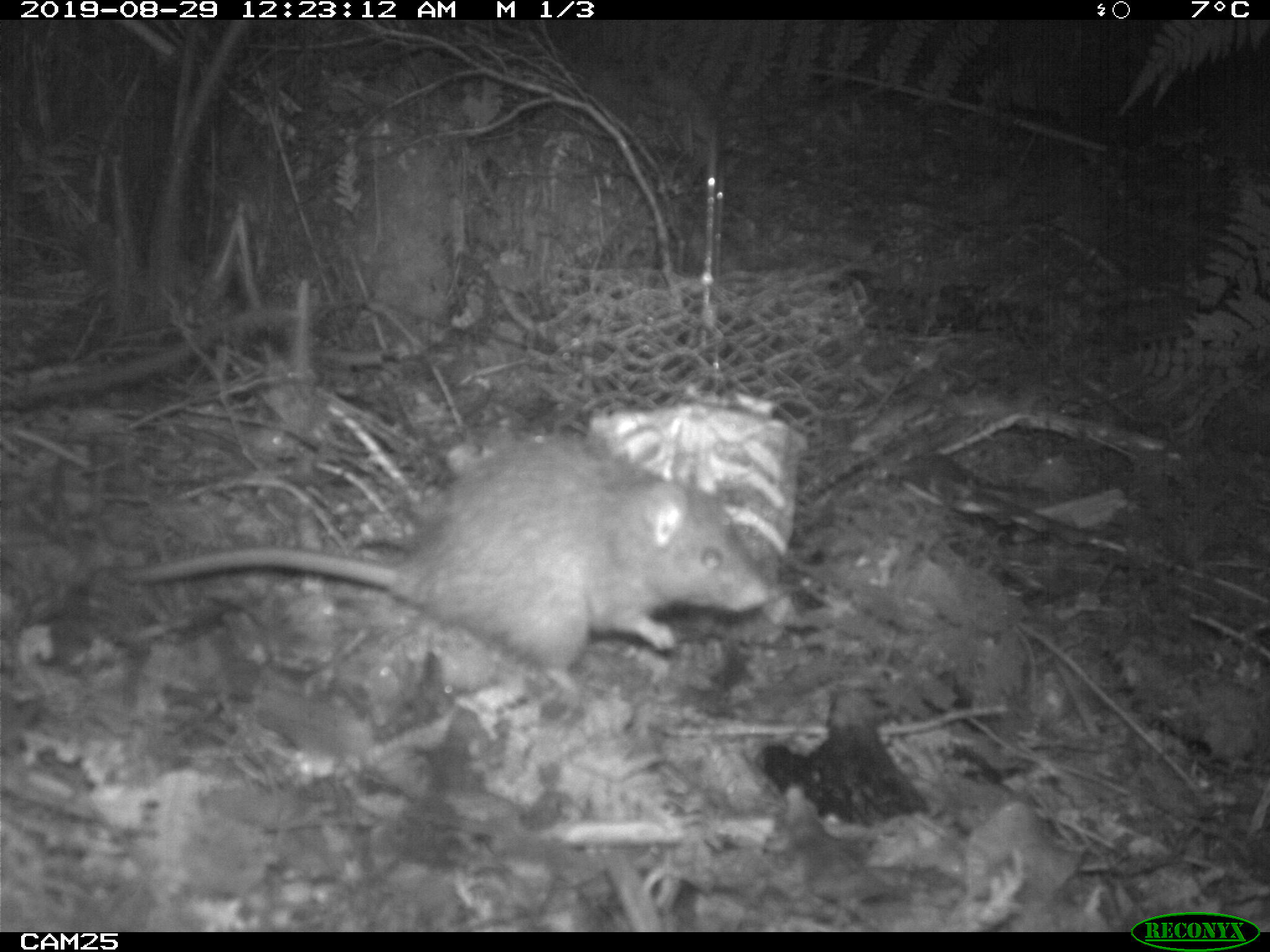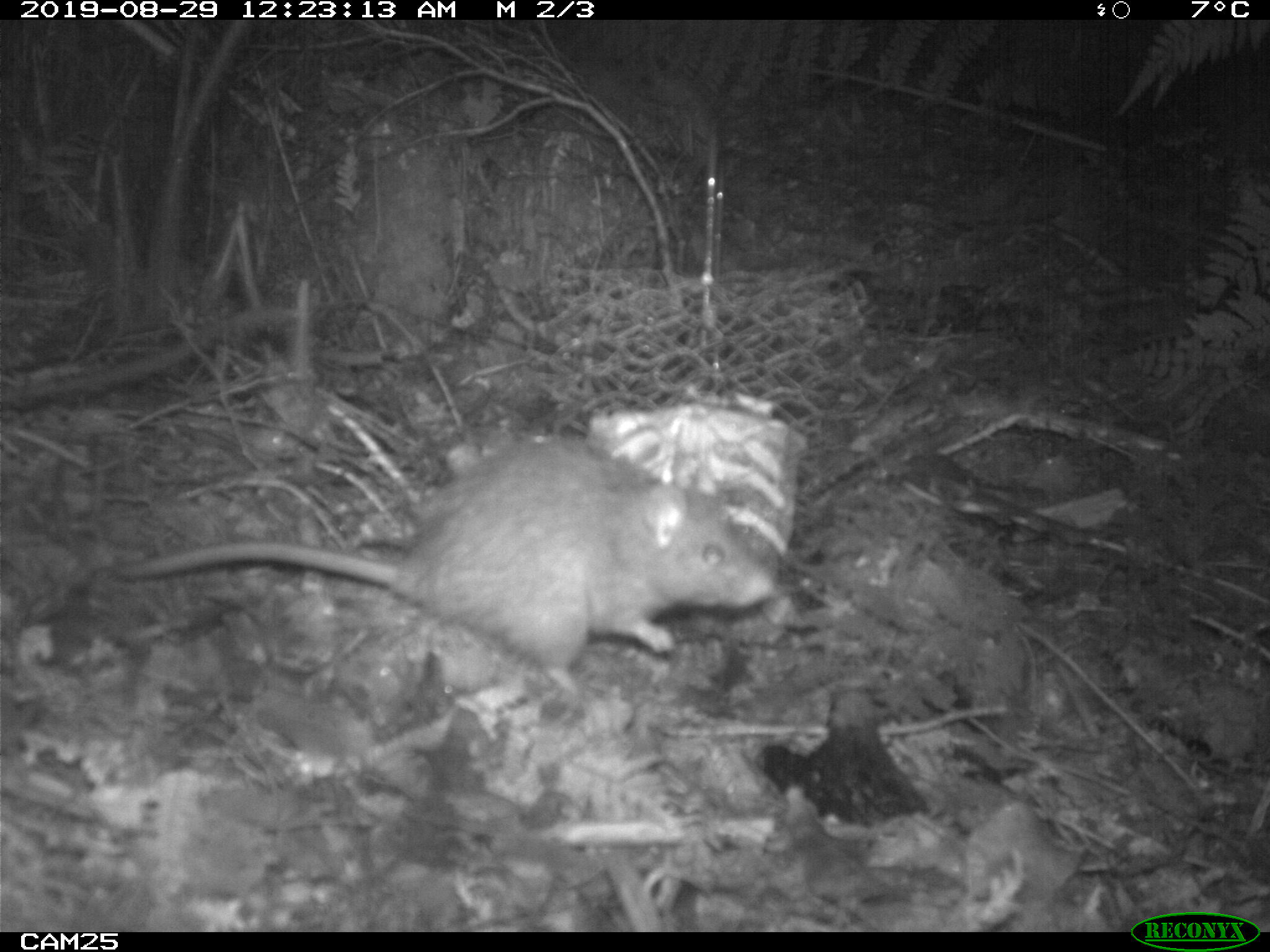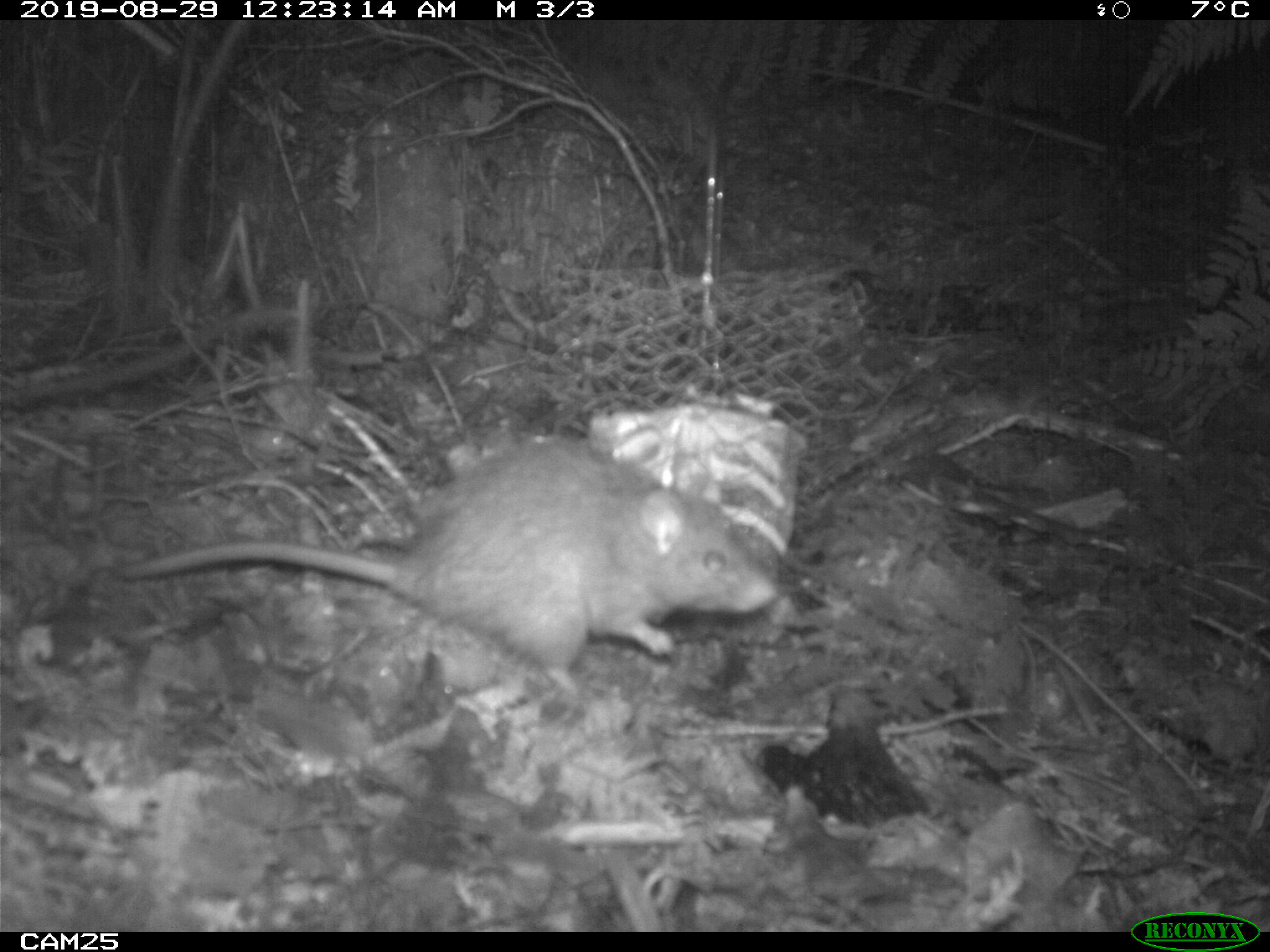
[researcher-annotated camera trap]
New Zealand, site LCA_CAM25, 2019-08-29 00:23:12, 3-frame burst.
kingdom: Animalia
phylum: Chordata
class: Mammalia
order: Rodentia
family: Muridae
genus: Rattus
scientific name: Rattus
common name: rat